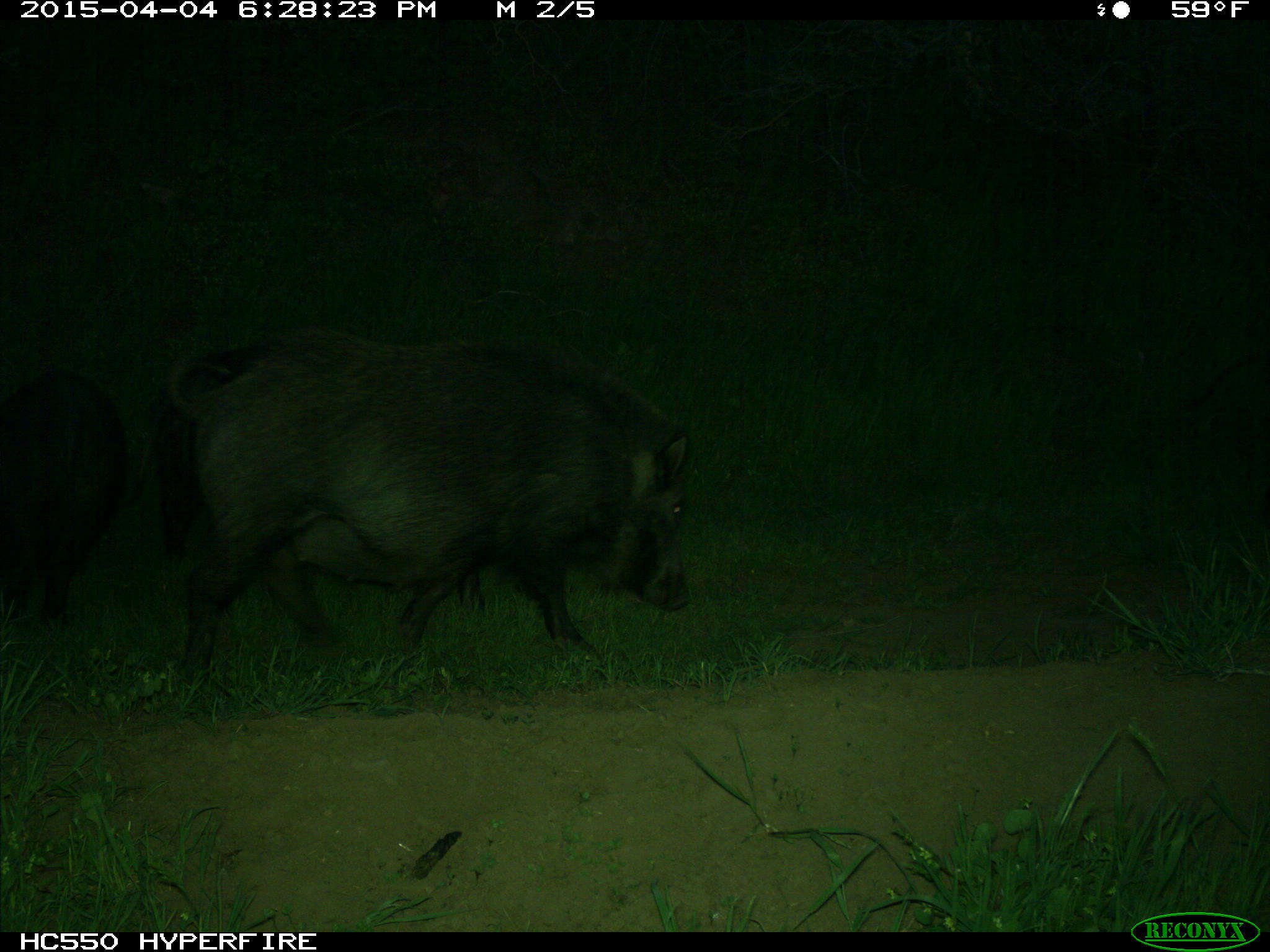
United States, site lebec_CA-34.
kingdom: Animalia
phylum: Chordata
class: Mammalia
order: Artiodactyla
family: Suidae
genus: Sus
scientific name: Sus scrofa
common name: wild boar